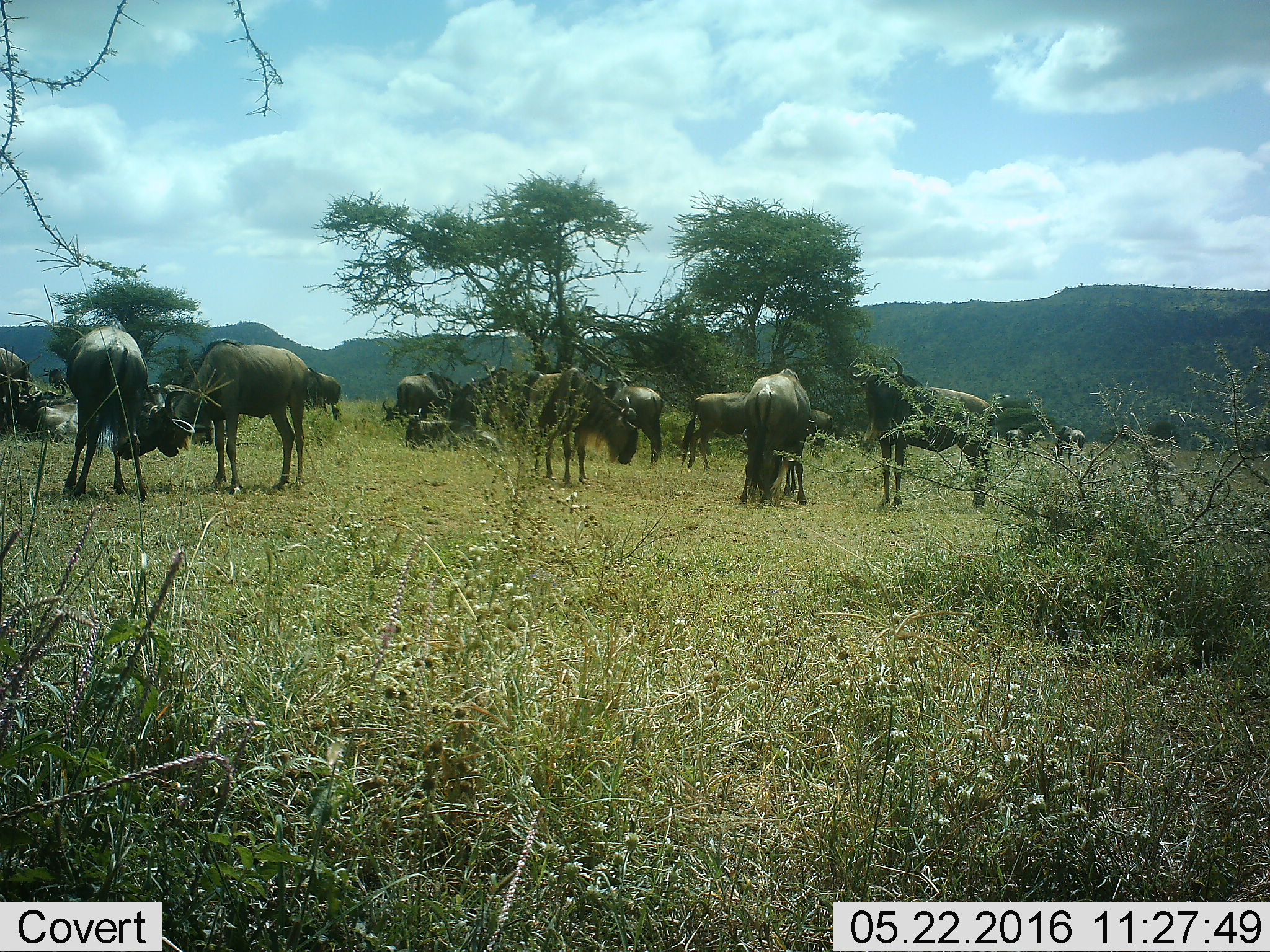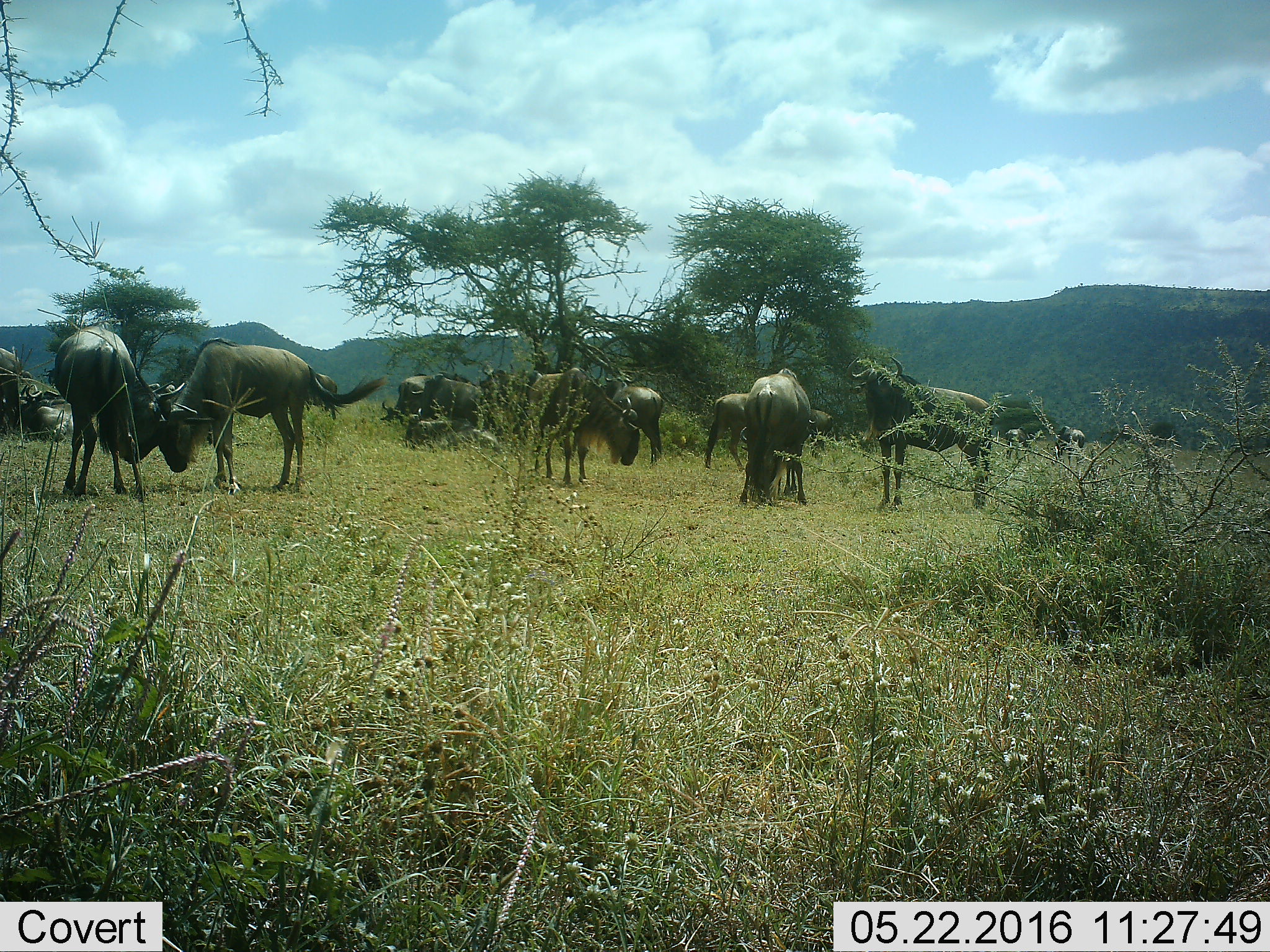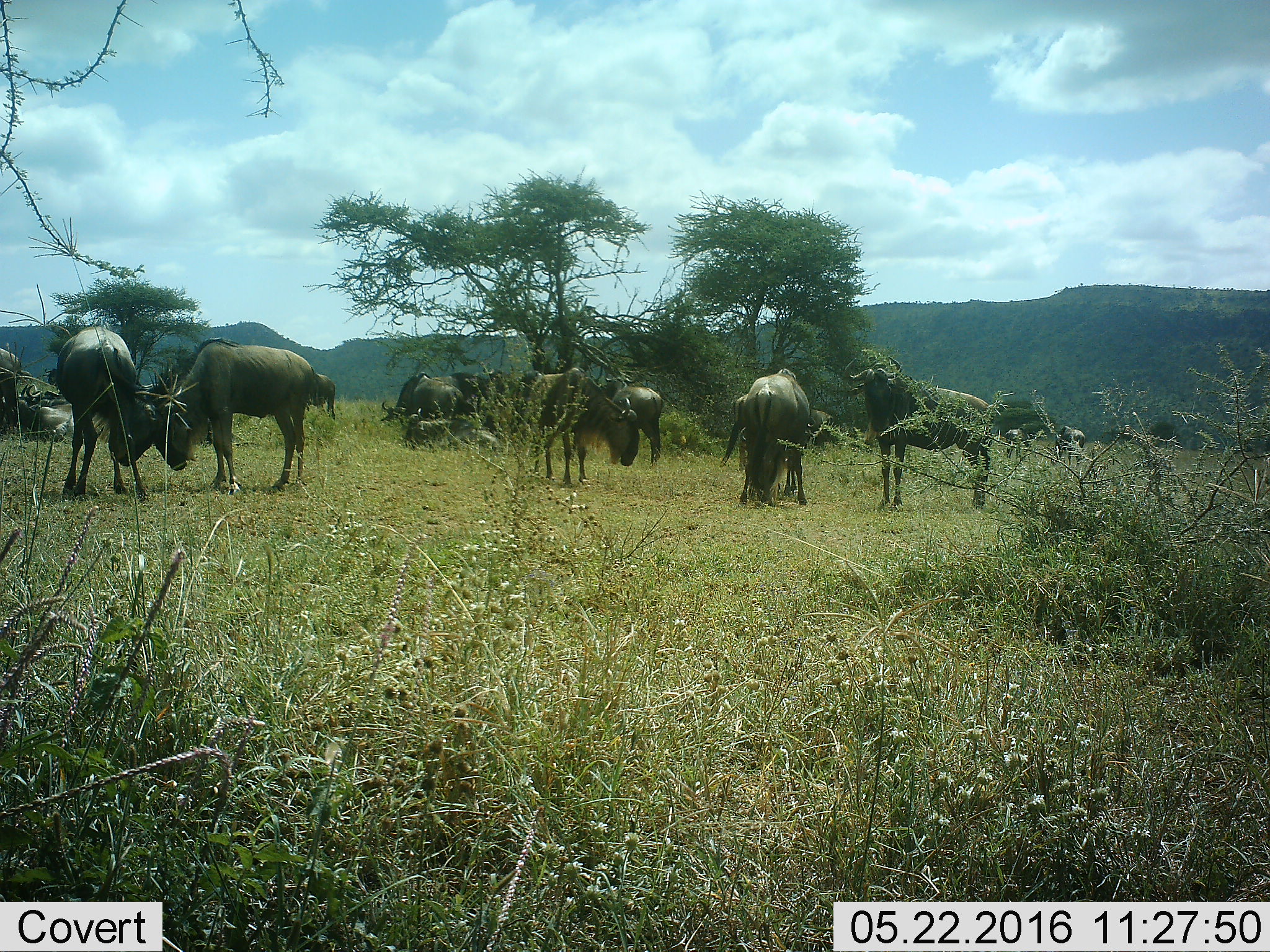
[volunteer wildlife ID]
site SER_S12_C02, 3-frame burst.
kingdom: Animalia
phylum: Chordata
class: Mammalia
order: Artiodactyla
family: Bovidae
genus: Connochaetes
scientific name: Connochaetes taurinus taurinus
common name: blue wildebeest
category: wildebeestblue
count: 11-50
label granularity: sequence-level